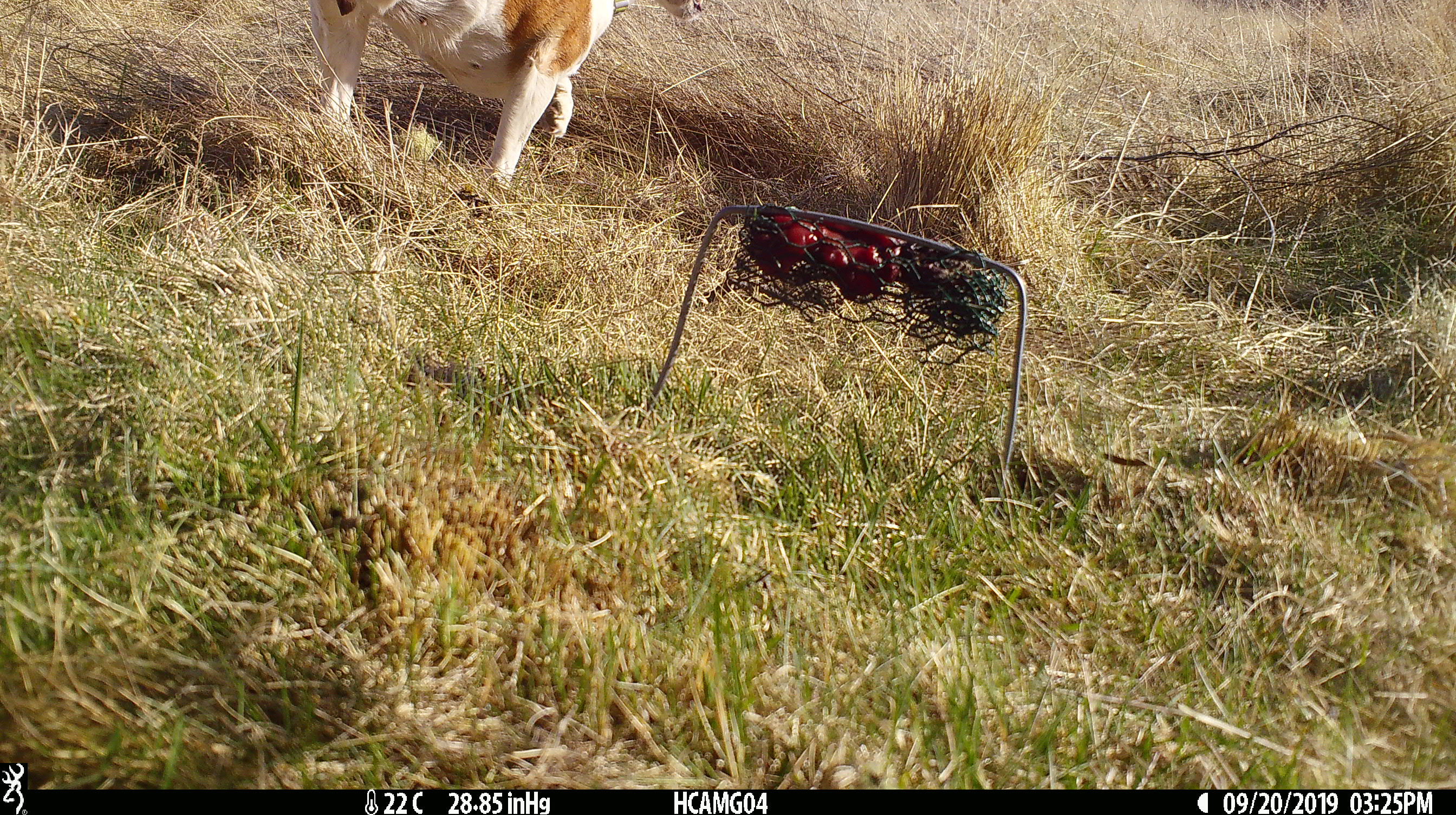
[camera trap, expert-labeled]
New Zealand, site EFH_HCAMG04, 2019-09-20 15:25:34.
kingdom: Animalia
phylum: Chordata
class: Mammalia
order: Carnivora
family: Canidae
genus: Canis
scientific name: Canis familiaris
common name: domestic dog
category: dog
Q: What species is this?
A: Dog (domestic dog) (Canis familiaris).